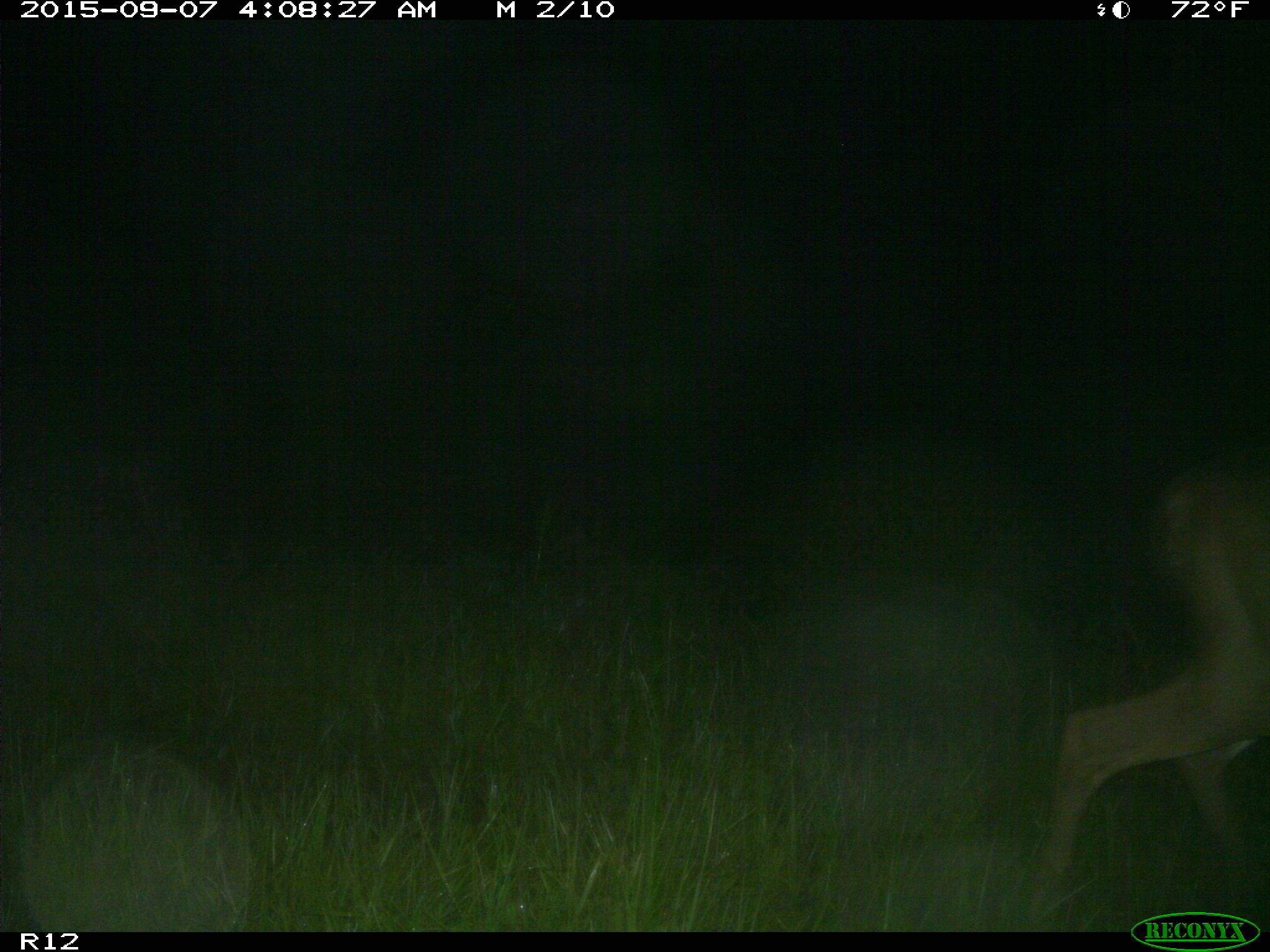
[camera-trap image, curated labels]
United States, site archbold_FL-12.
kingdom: Animalia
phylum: Chordata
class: Mammalia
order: Artiodactyla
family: Cervidae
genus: Odocoileus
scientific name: Odocoileus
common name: deer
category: unidentified deer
Unidentified deer (deer) (Odocoileus).